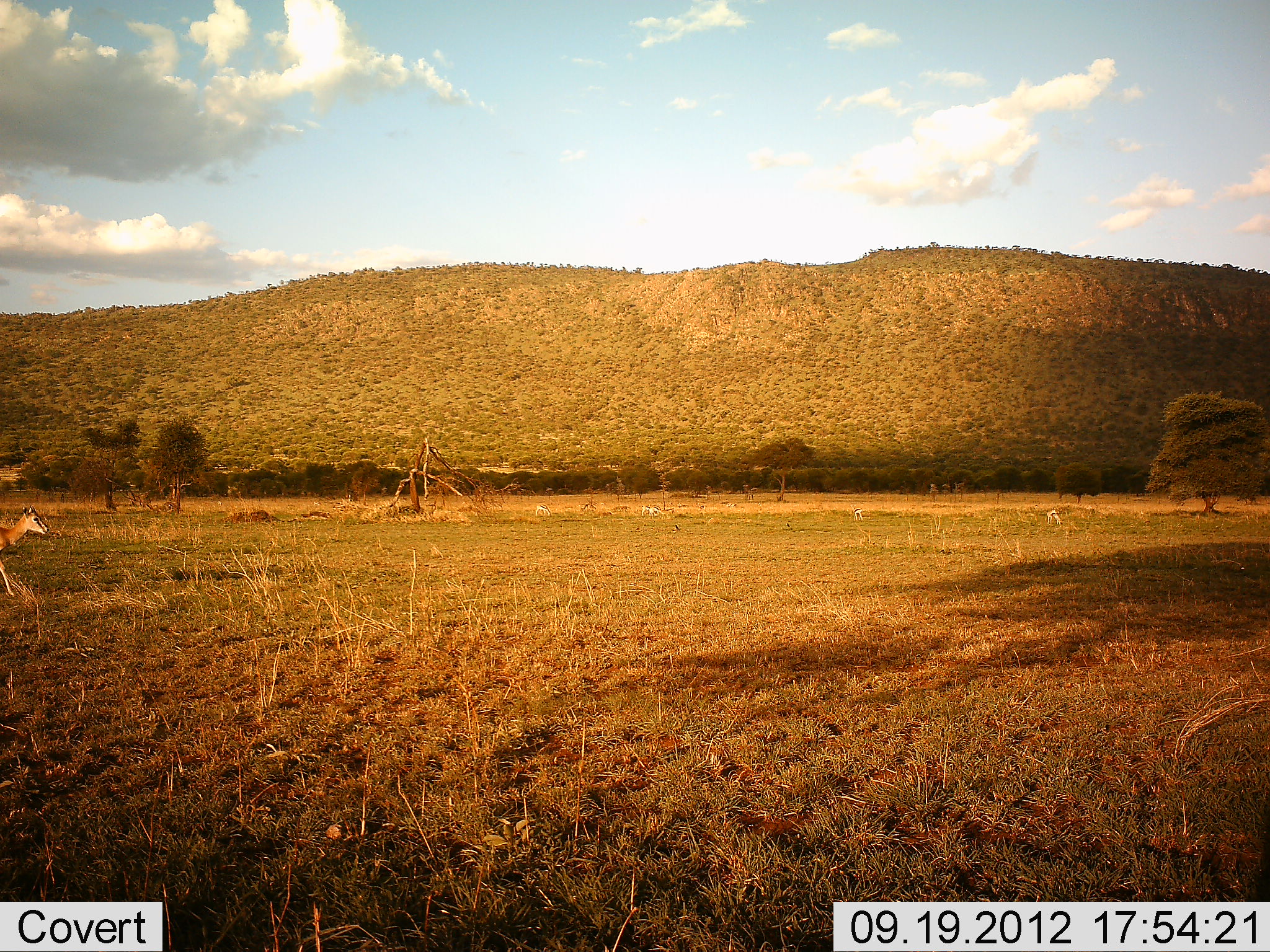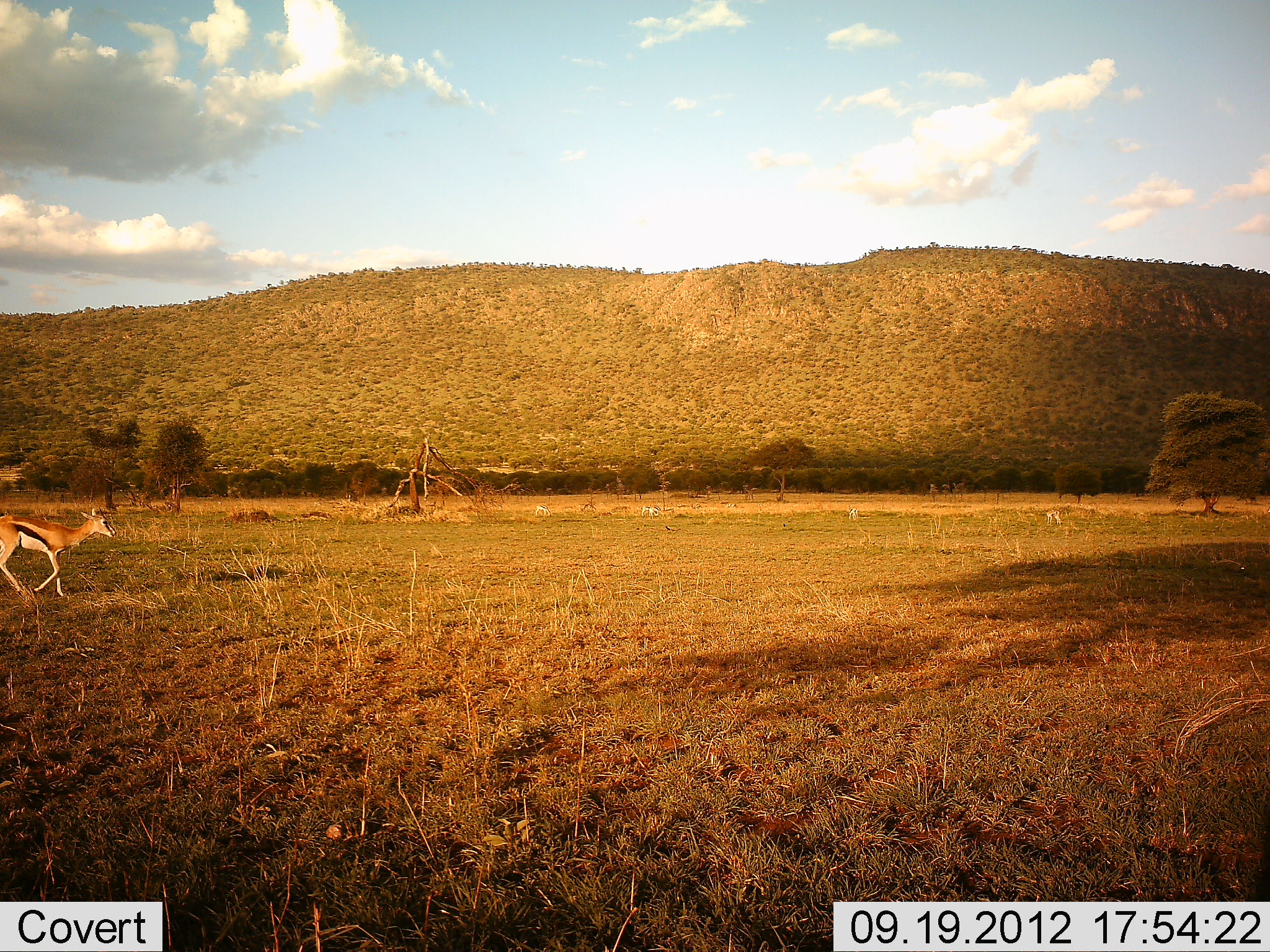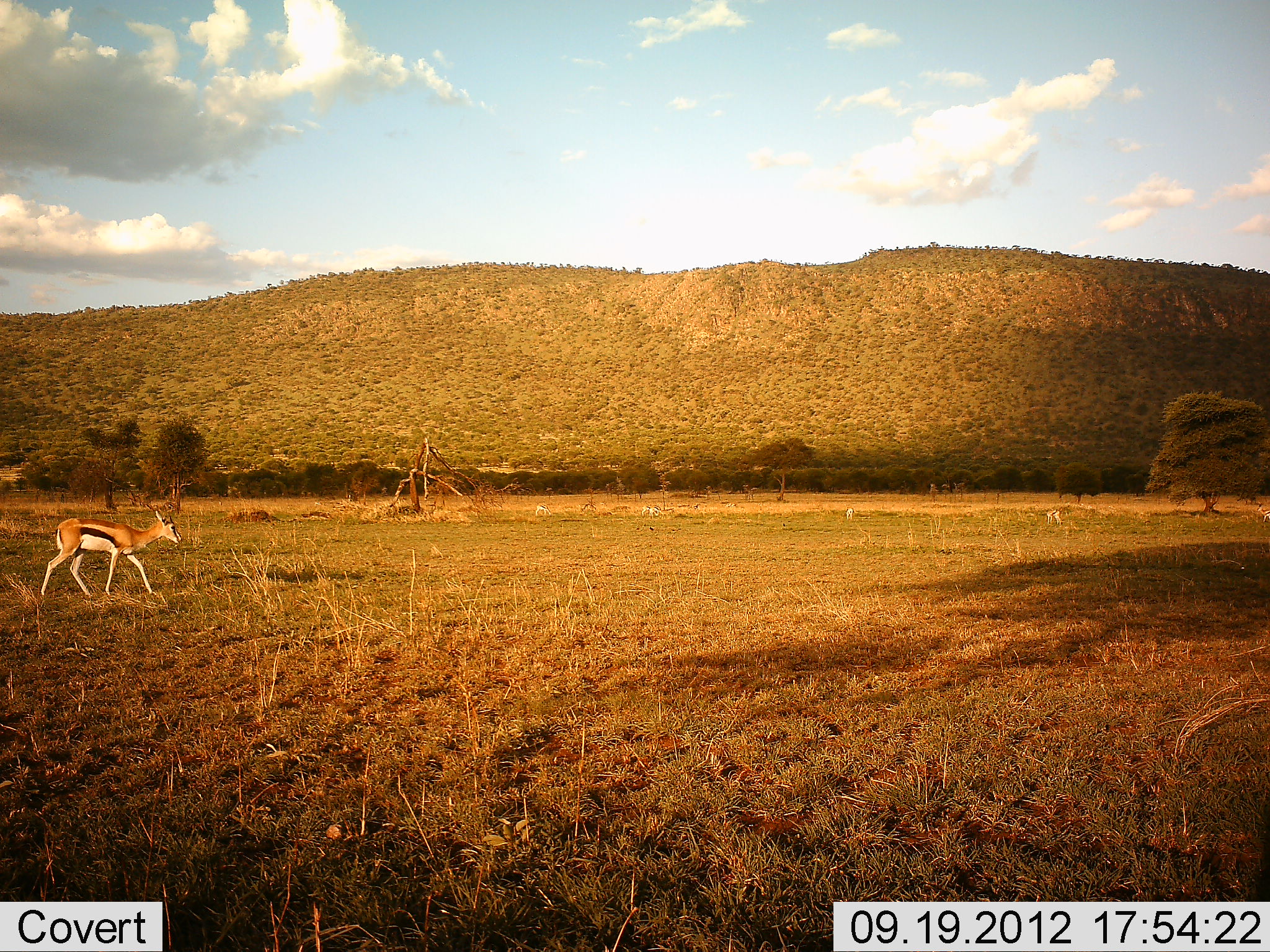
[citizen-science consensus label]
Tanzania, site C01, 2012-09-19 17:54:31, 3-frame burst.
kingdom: Animalia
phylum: Chordata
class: Mammalia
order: Artiodactyla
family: Bovidae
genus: Eudorcas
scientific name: Eudorcas thomsonii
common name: thomson's gazelle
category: gazellethomsons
Gazellethomsons (thomson's gazelle) (Eudorcas thomsonii), count 1. Behavior (volunteer vote fractions): standing 0%, resting 0%, moving 100%, interacting 0%. Young present (vote fraction): 0%. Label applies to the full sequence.